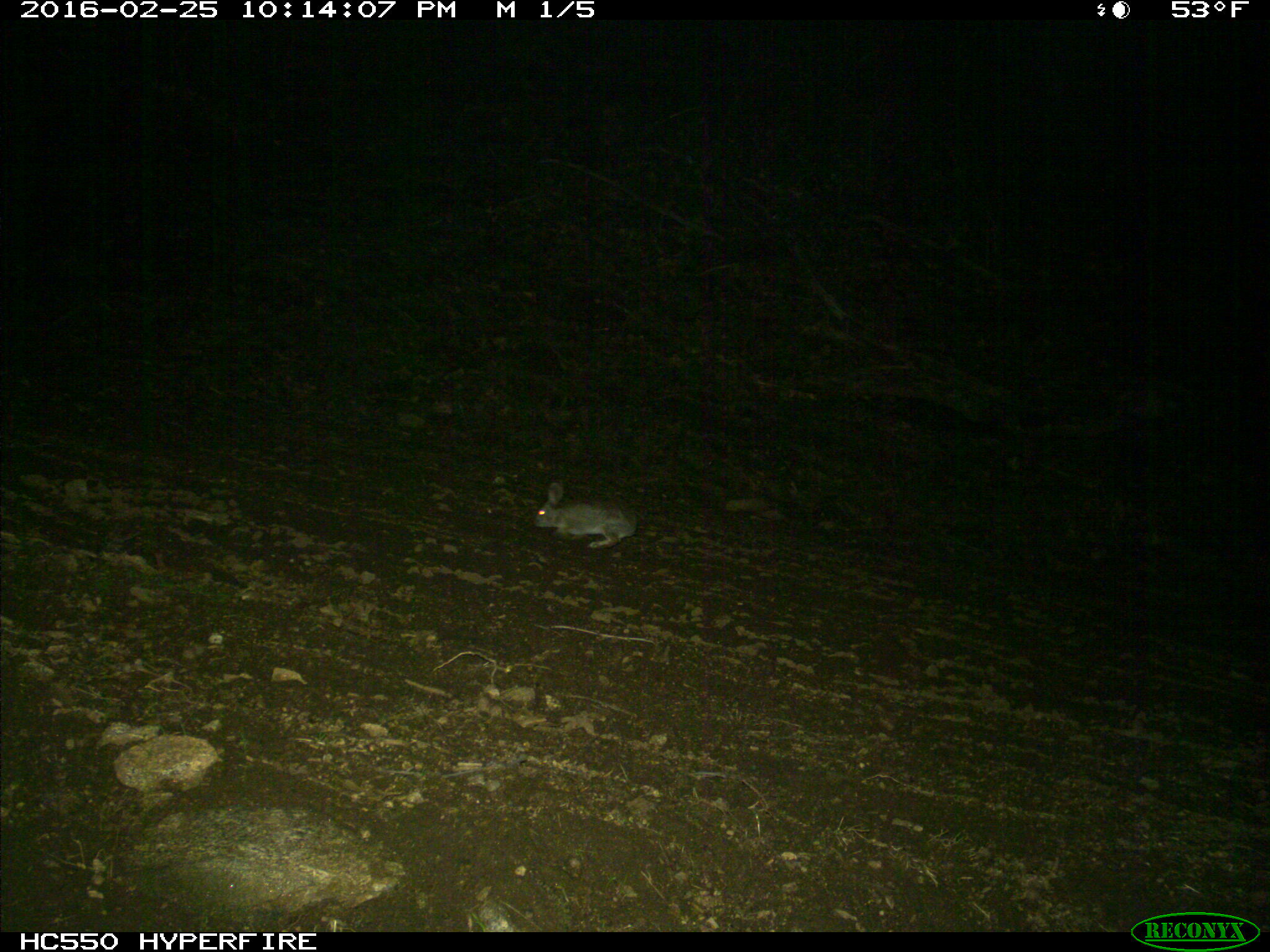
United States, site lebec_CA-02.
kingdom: Animalia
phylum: Chordata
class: Mammalia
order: Lagomorpha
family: Leporidae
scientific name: Leporidae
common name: rabbits and hares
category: unidentified rabbit